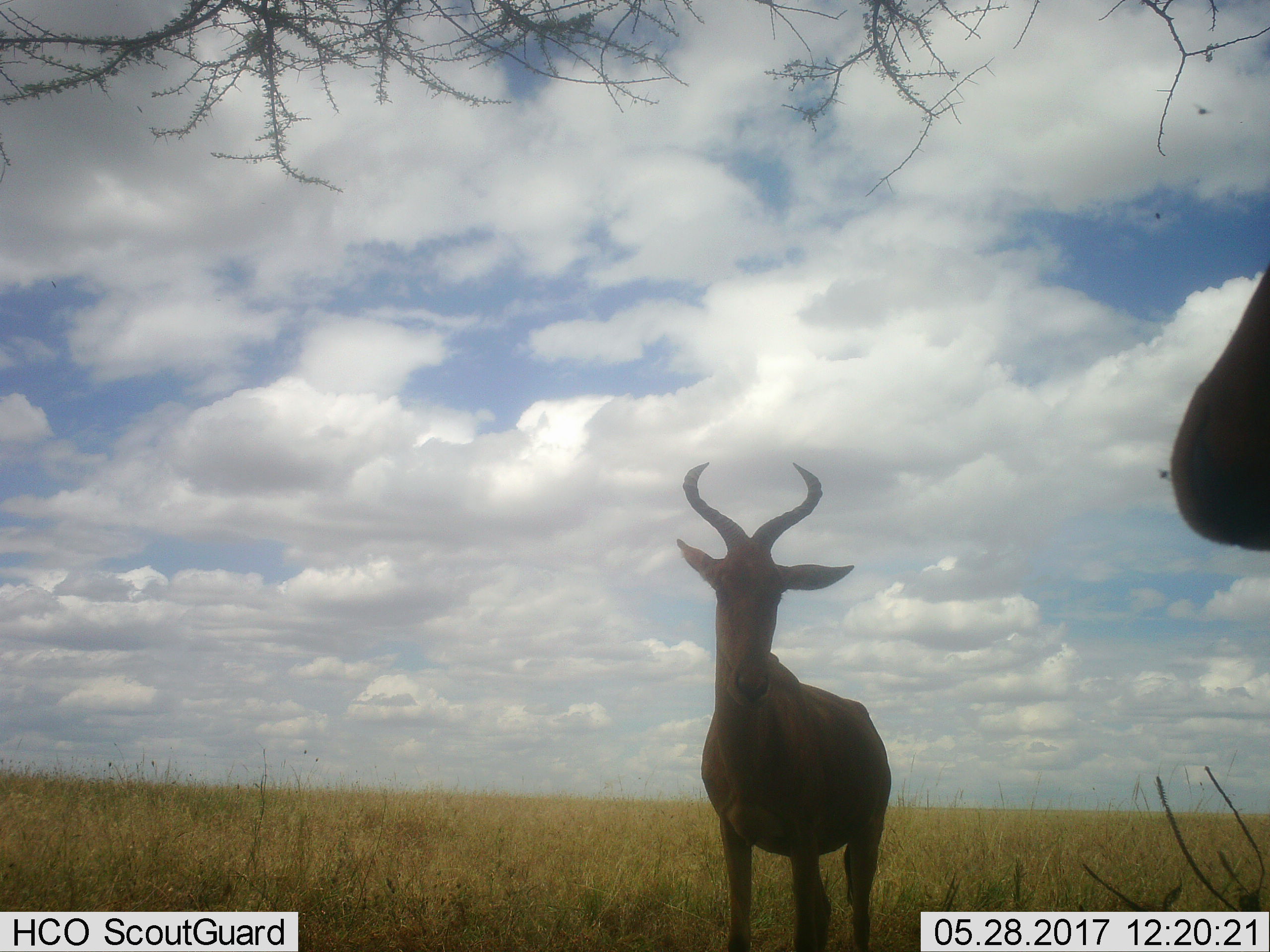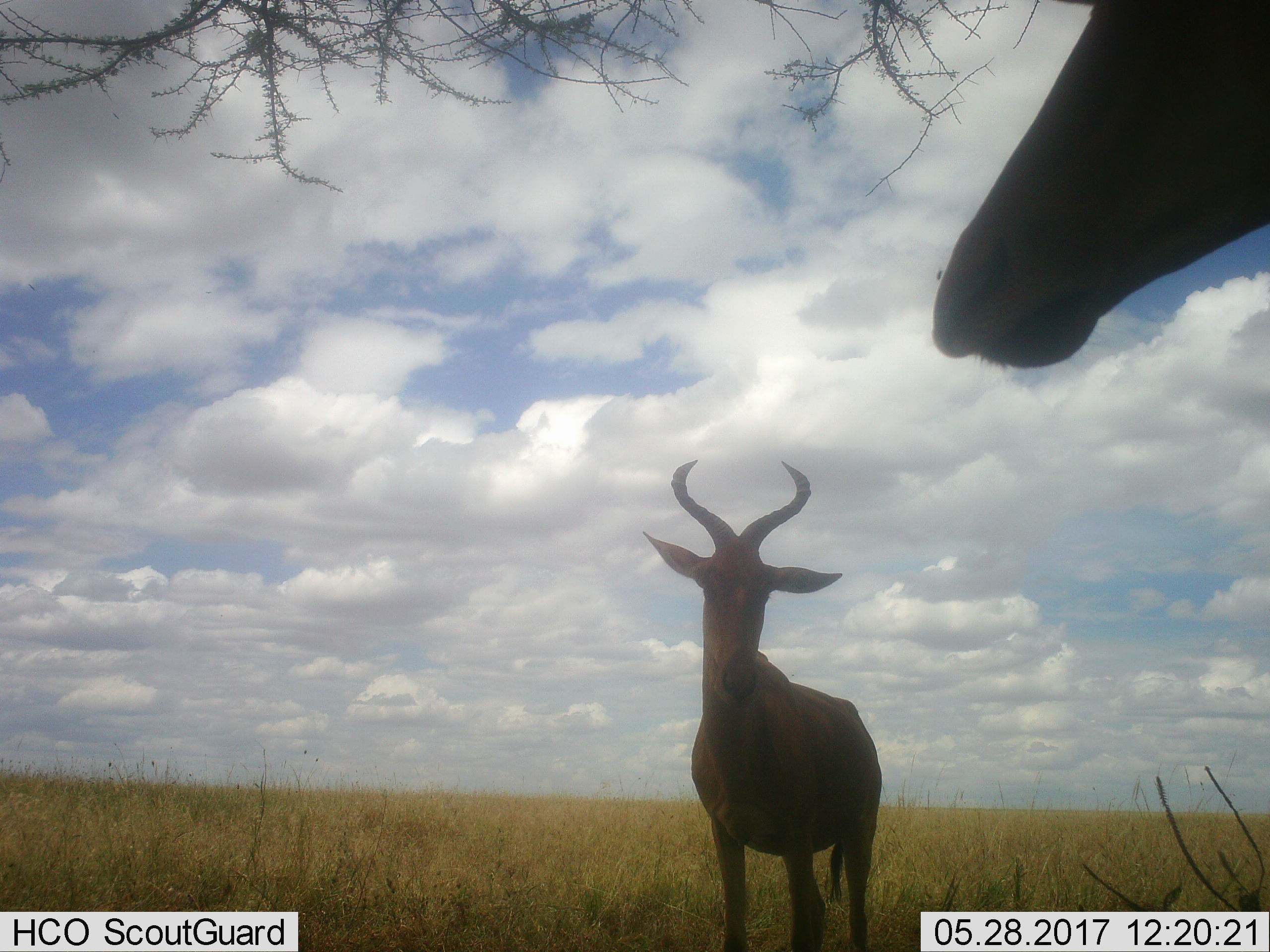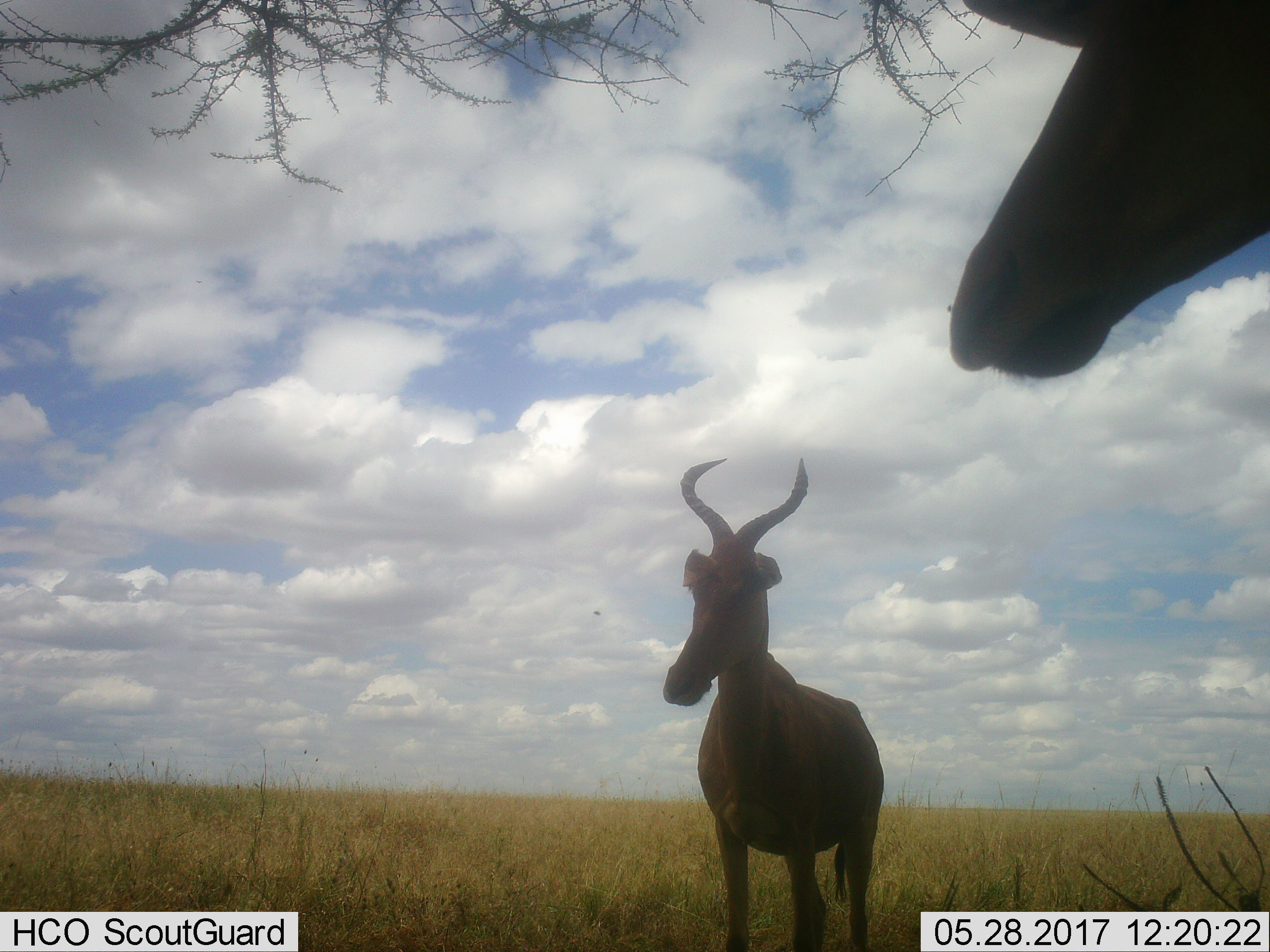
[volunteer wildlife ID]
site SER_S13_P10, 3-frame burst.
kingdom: Animalia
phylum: Chordata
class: Mammalia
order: Artiodactyla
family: Bovidae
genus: Alcelaphus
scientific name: Alcelaphus buselaphus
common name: hartebeest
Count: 2.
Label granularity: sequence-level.